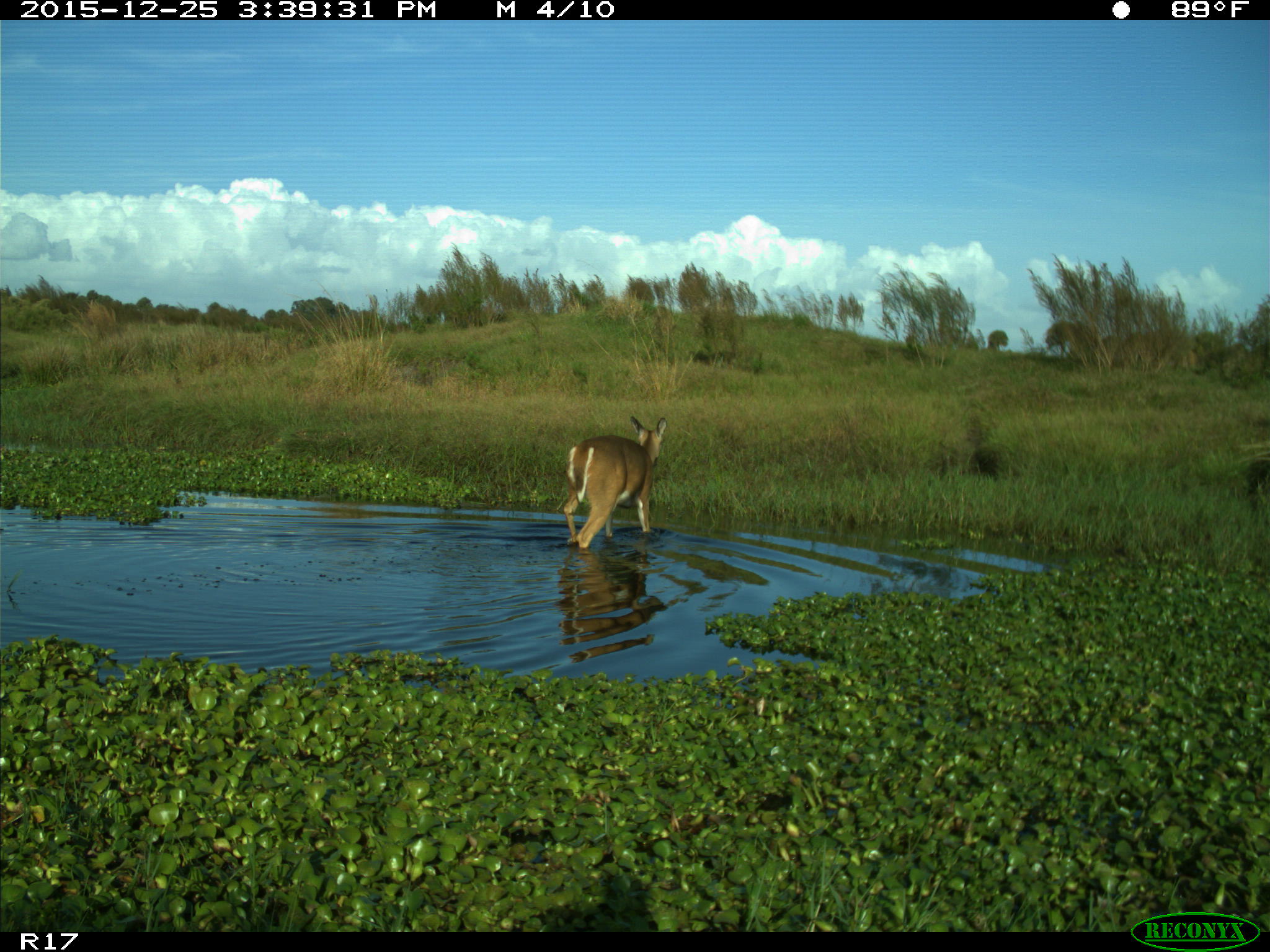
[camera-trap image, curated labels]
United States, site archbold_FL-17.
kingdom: Animalia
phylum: Chordata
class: Mammalia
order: Artiodactyla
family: Cervidae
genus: Odocoileus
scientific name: Odocoileus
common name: deer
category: unidentified deer